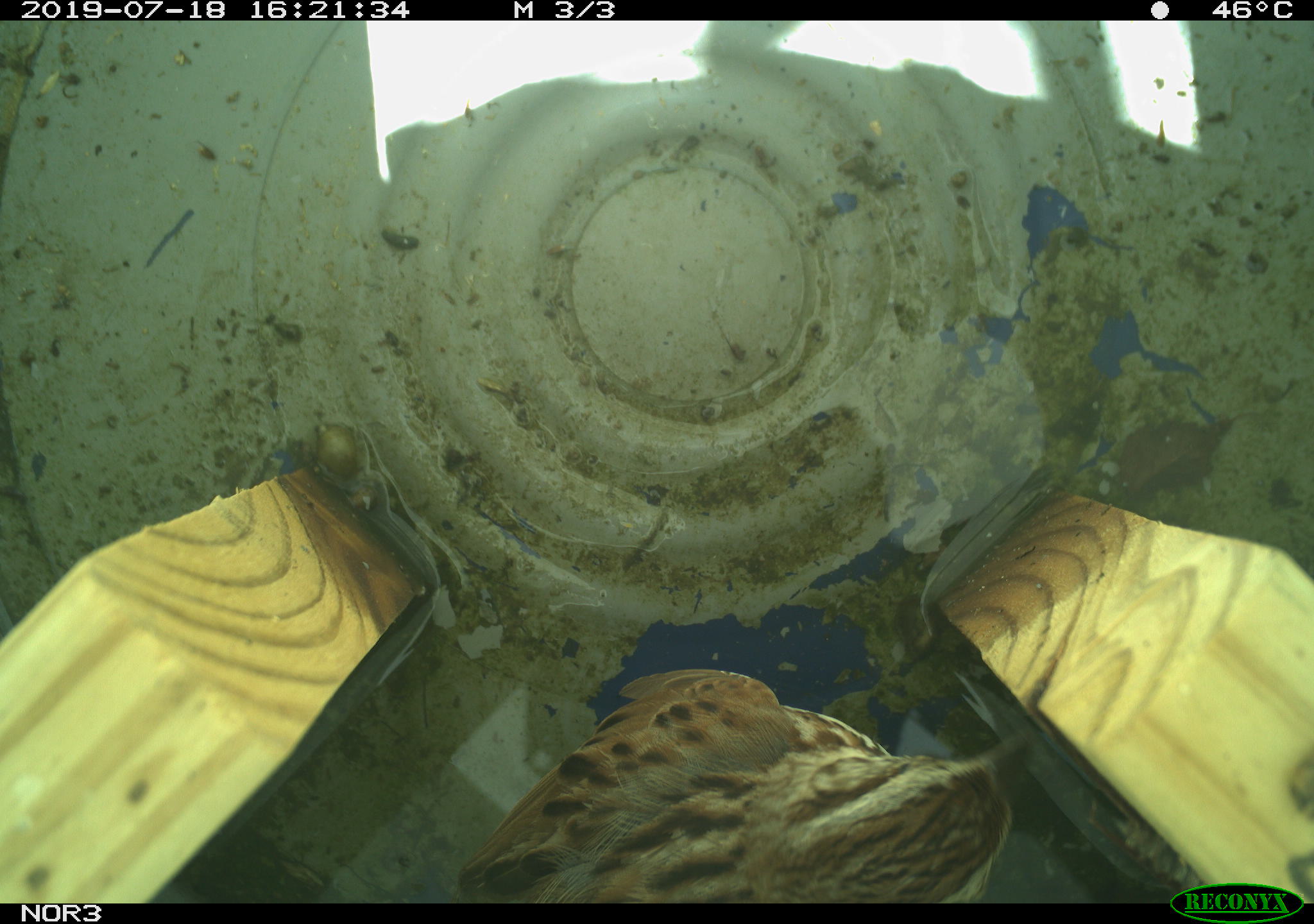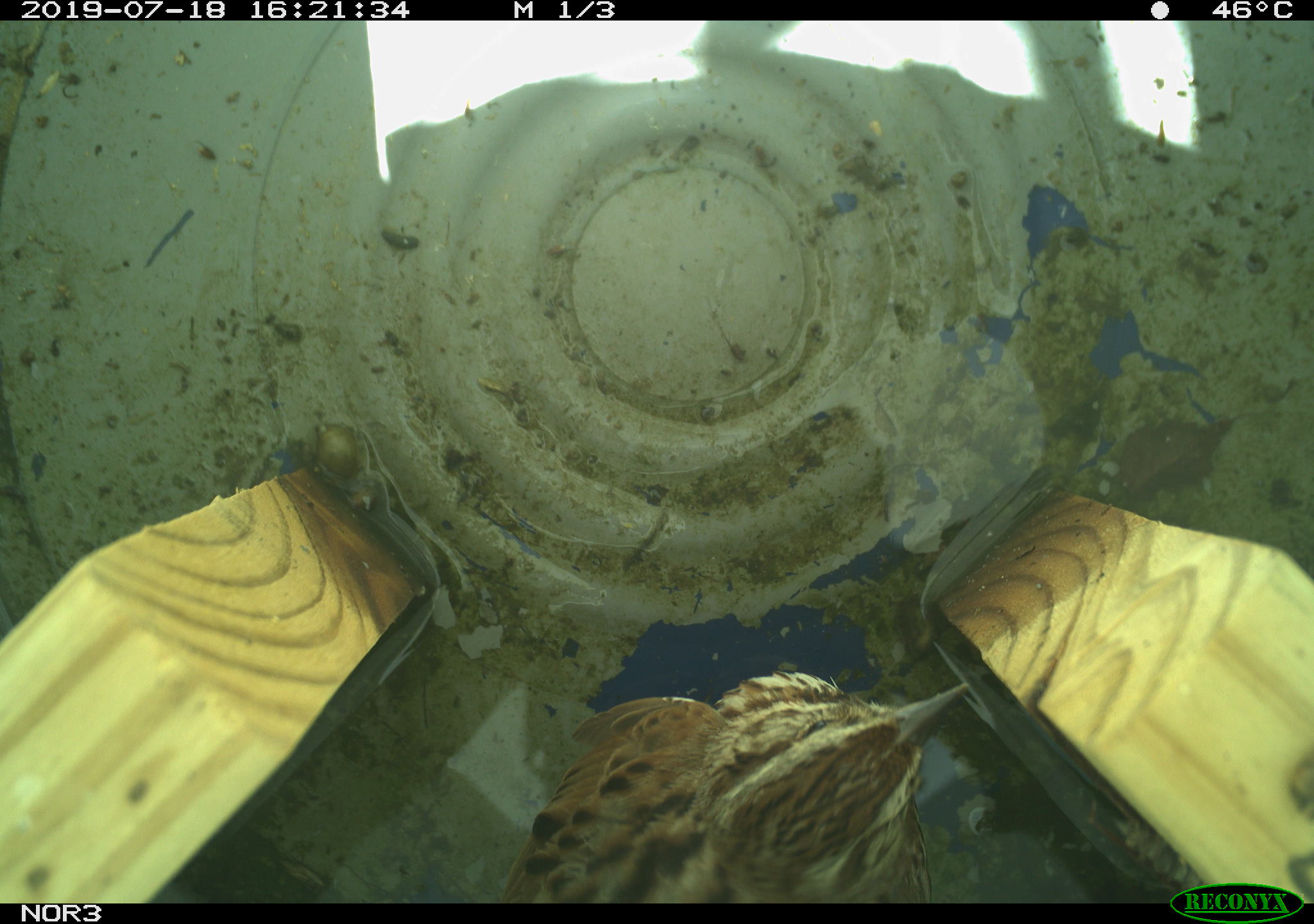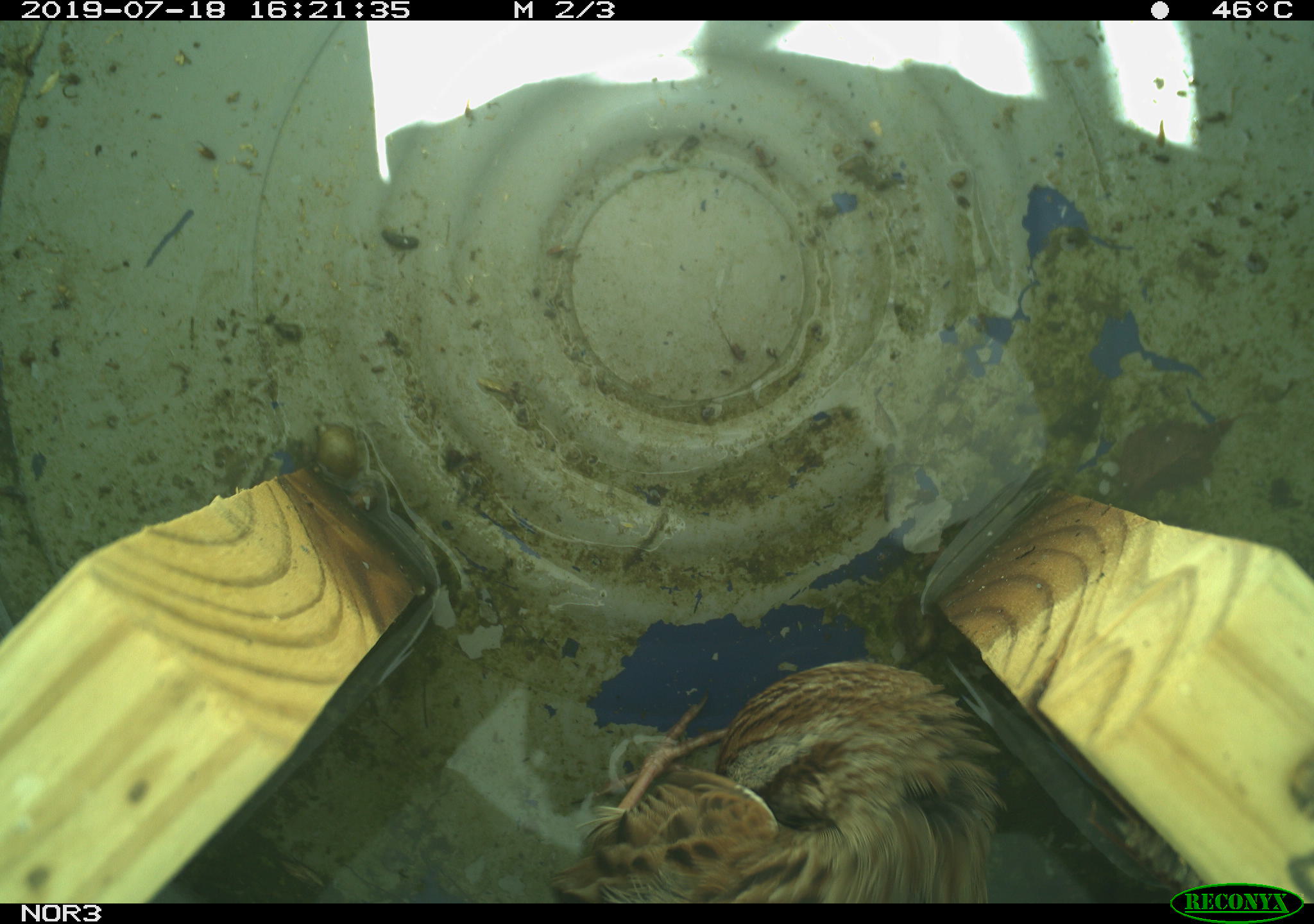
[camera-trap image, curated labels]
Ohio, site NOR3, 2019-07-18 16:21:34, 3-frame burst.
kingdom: Animalia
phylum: Chordata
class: Aves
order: Passeriformes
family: Passerellidae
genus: Melospiza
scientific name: Melospiza melodia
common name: song sparrow